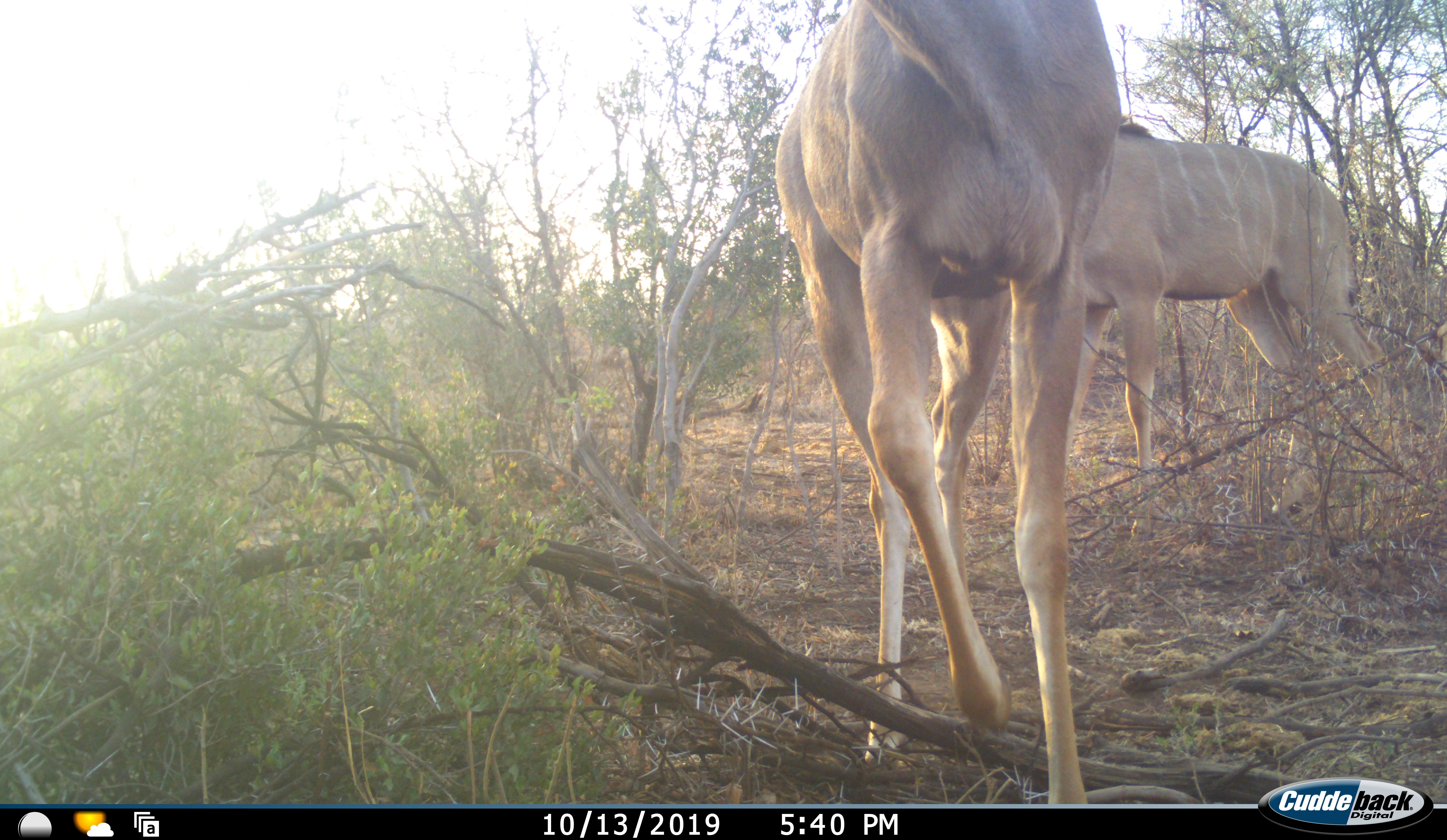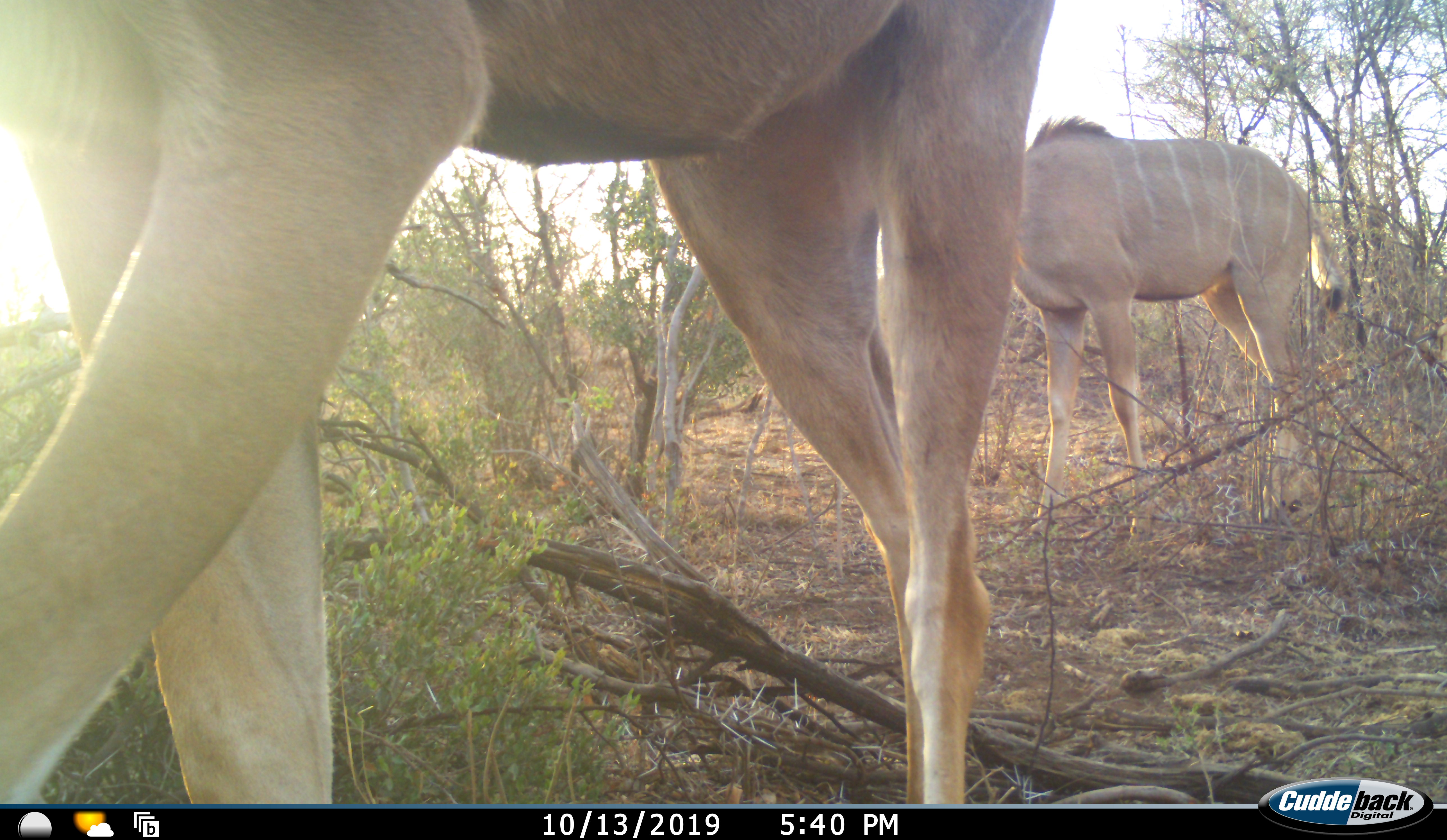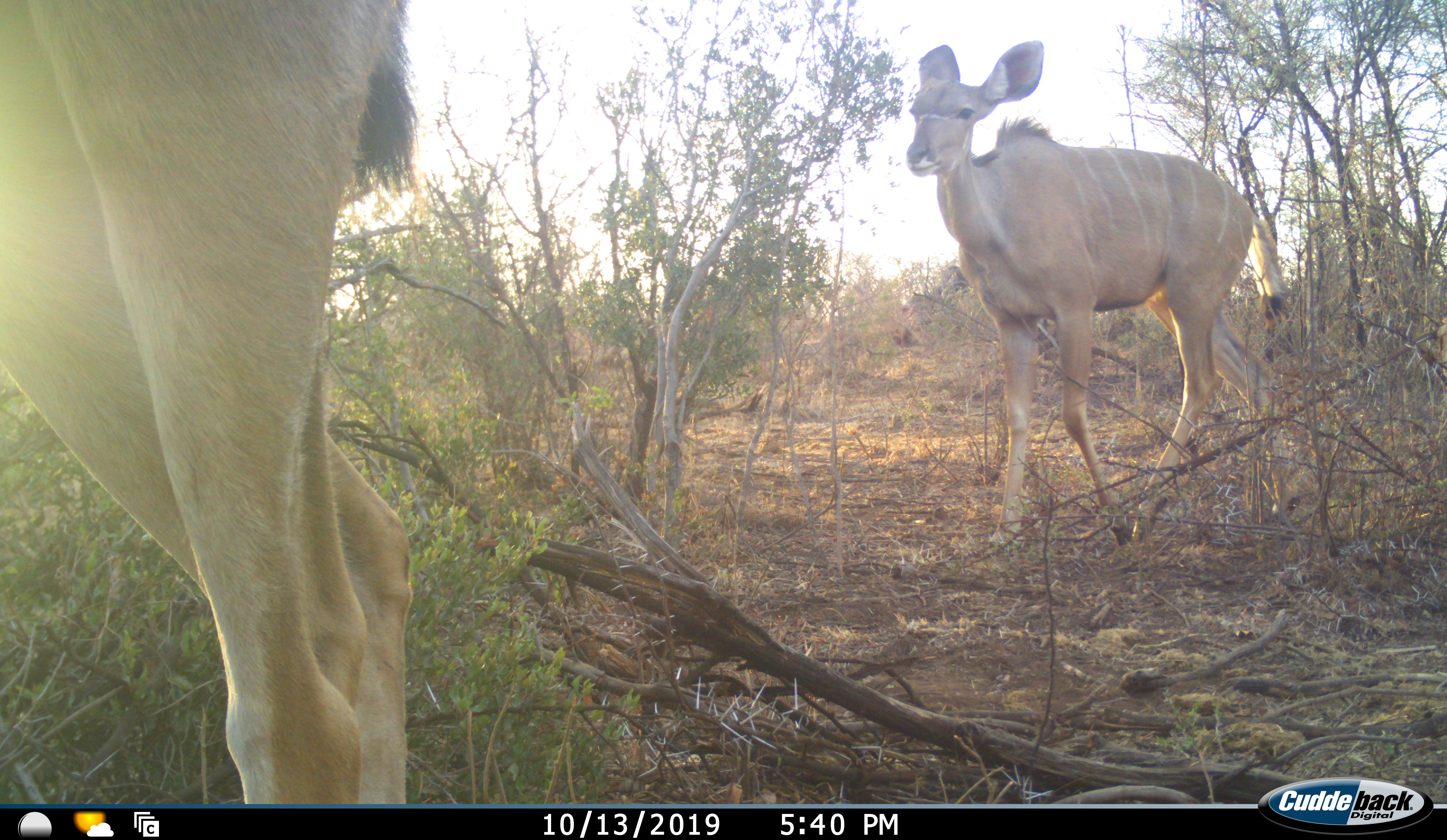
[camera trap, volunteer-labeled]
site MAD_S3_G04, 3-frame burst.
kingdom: Animalia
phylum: Chordata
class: Mammalia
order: Artiodactyla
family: Bovidae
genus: Tragelaphus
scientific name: Tragelaphus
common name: kudu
Kudu (Tragelaphus), count 2. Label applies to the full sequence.